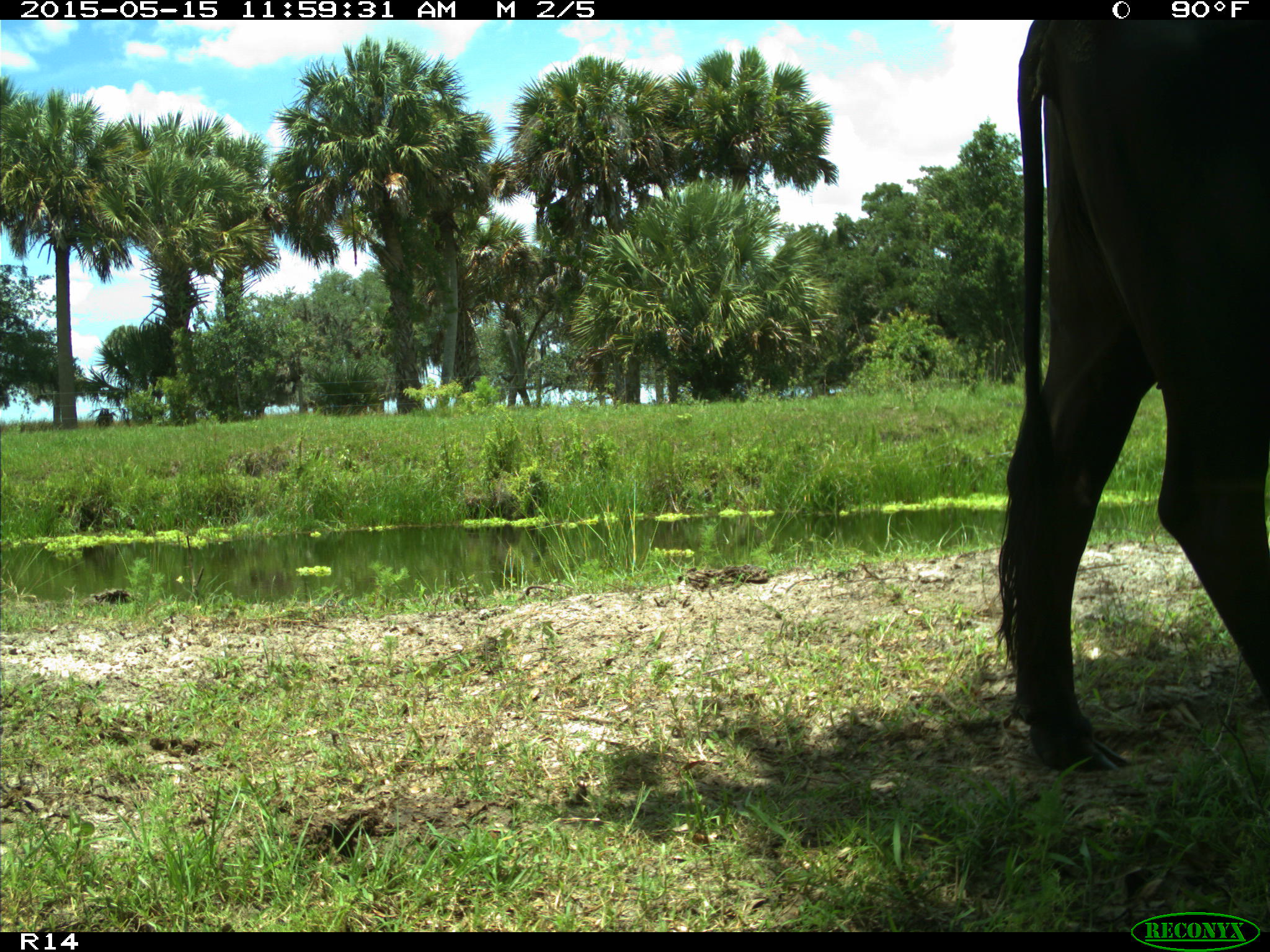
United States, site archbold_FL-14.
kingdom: Animalia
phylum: Chordata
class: Mammalia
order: Artiodactyla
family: Bovidae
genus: Bos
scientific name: Bos taurus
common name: domestic cow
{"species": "Bos taurus (domestic cow)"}